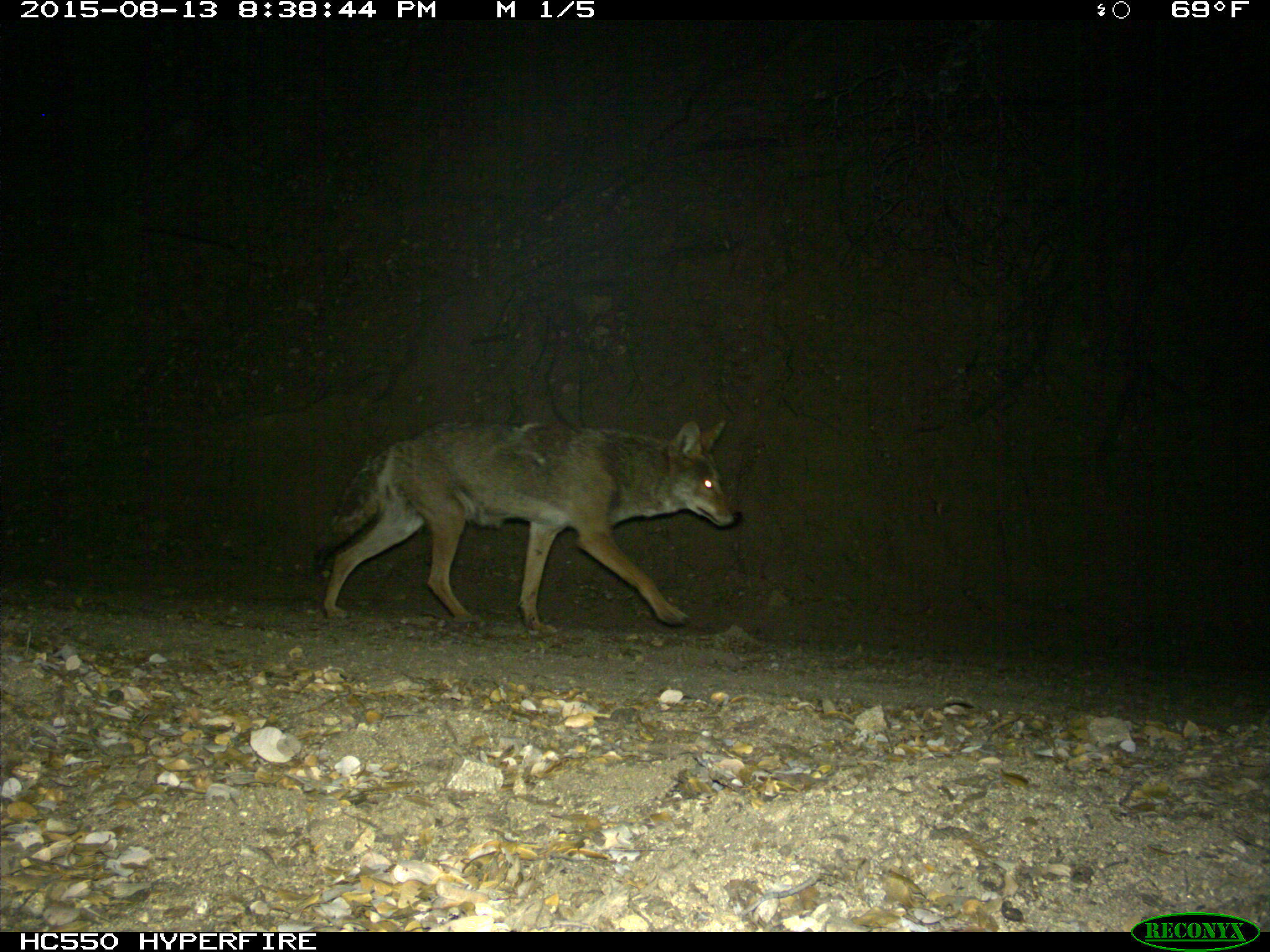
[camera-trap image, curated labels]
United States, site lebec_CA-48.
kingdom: Animalia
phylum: Chordata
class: Mammalia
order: Carnivora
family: Canidae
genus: Canis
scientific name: Canis latrans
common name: coyote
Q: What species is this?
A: Canis latrans (coyote).